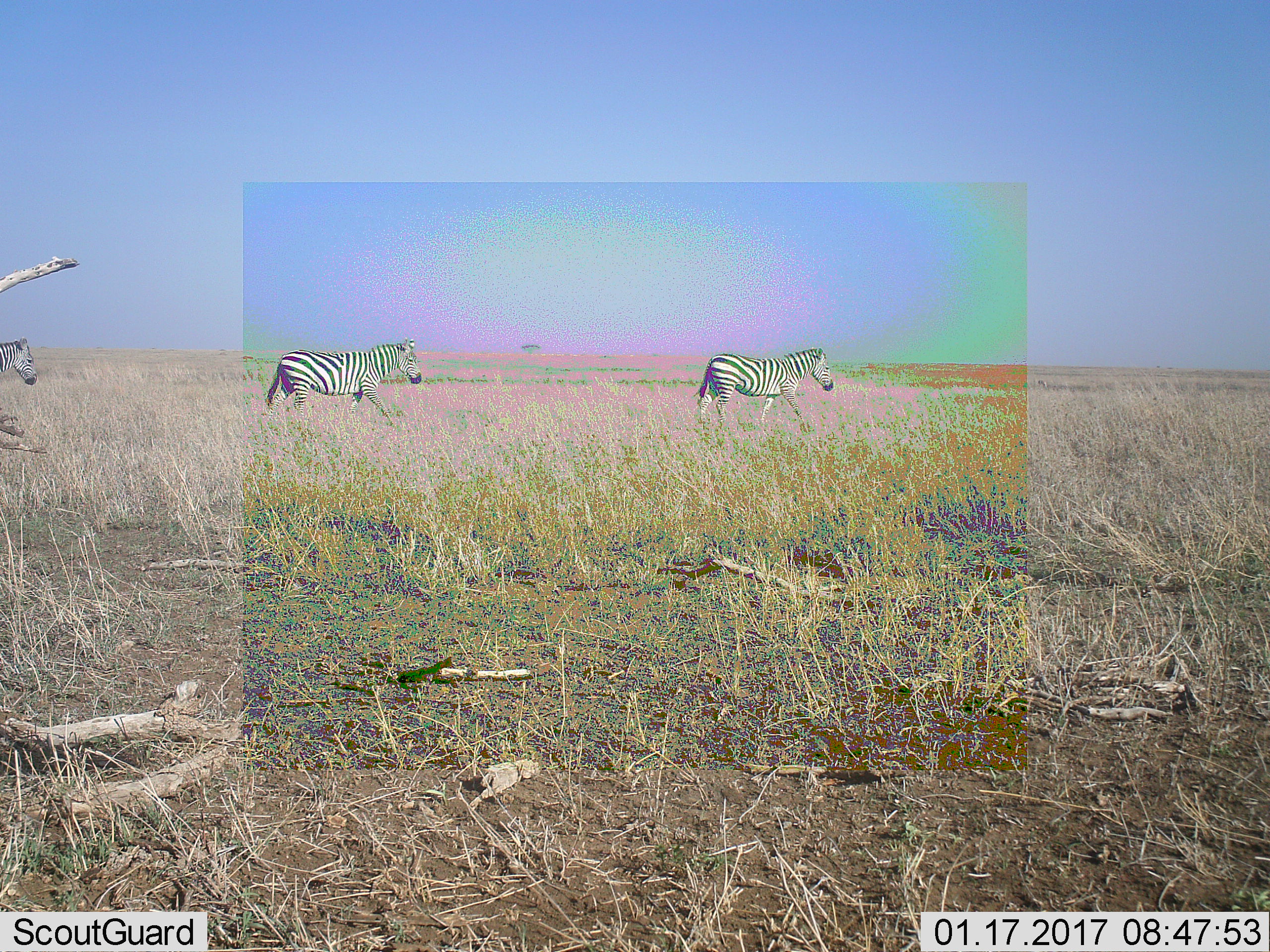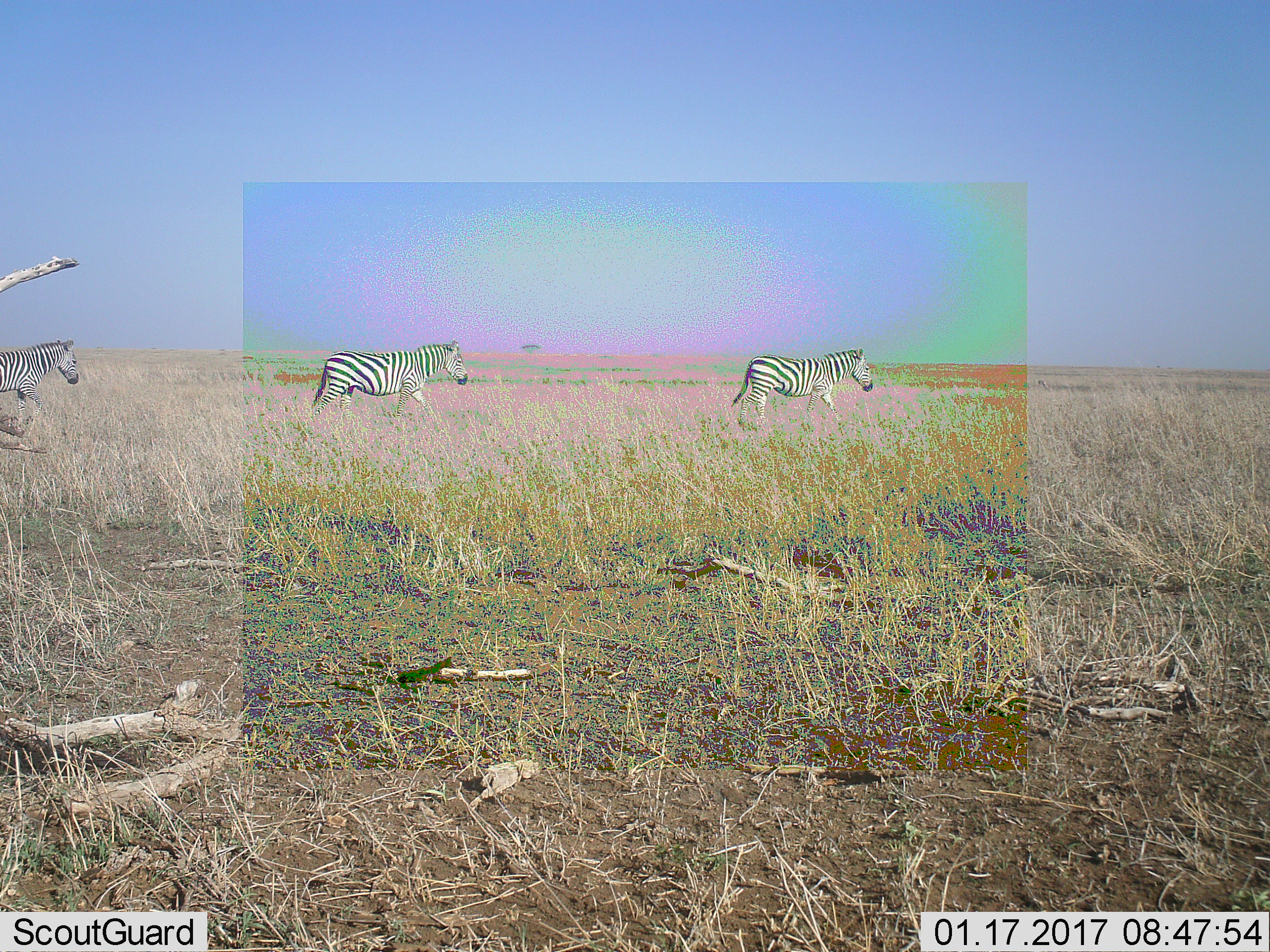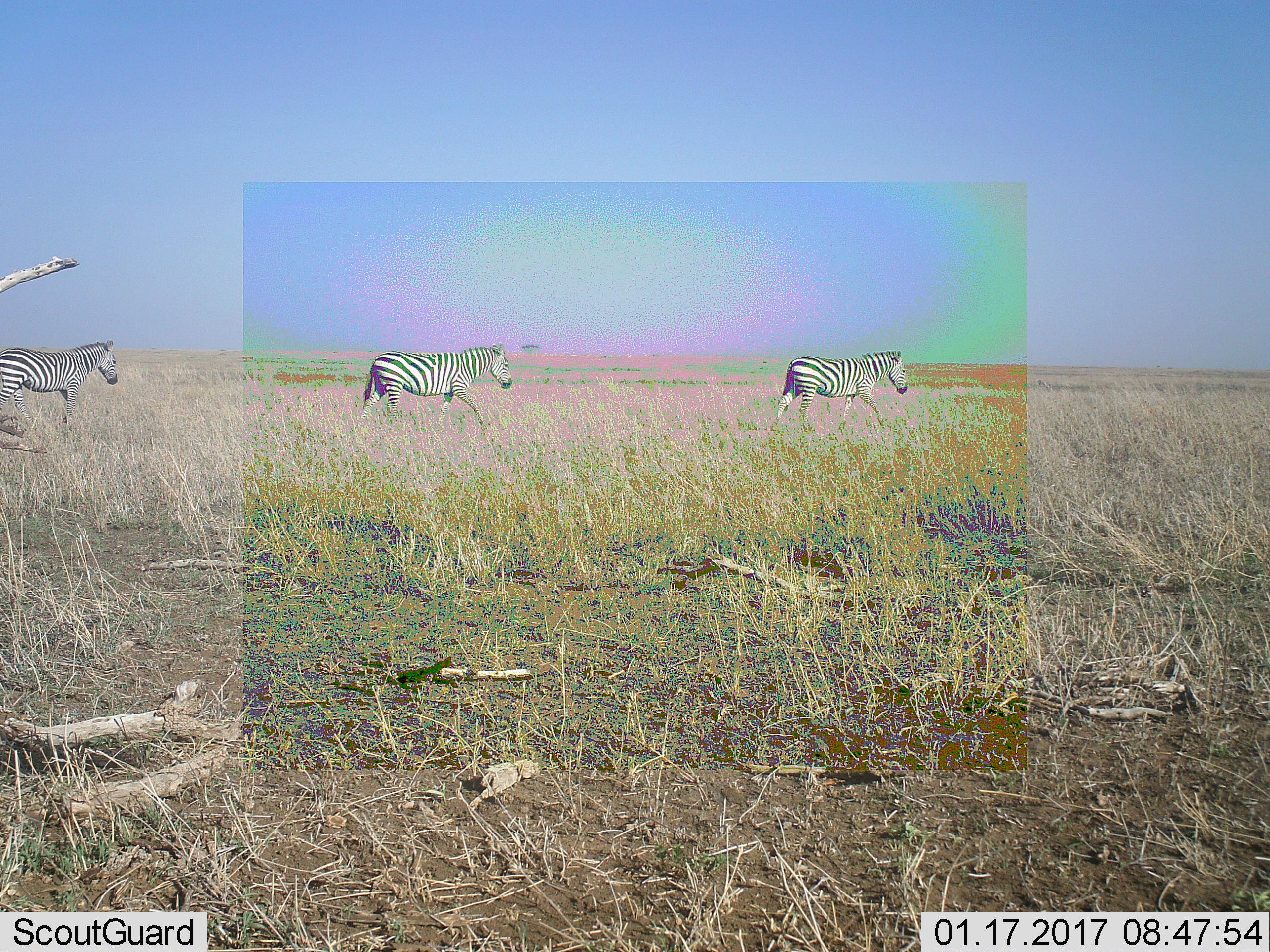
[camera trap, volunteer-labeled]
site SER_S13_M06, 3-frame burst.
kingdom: Animalia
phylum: Chordata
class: Mammalia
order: Perissodactyla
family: Equidae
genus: Equus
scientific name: Equus quagga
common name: plains zebra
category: zebraplains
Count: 3.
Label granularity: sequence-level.